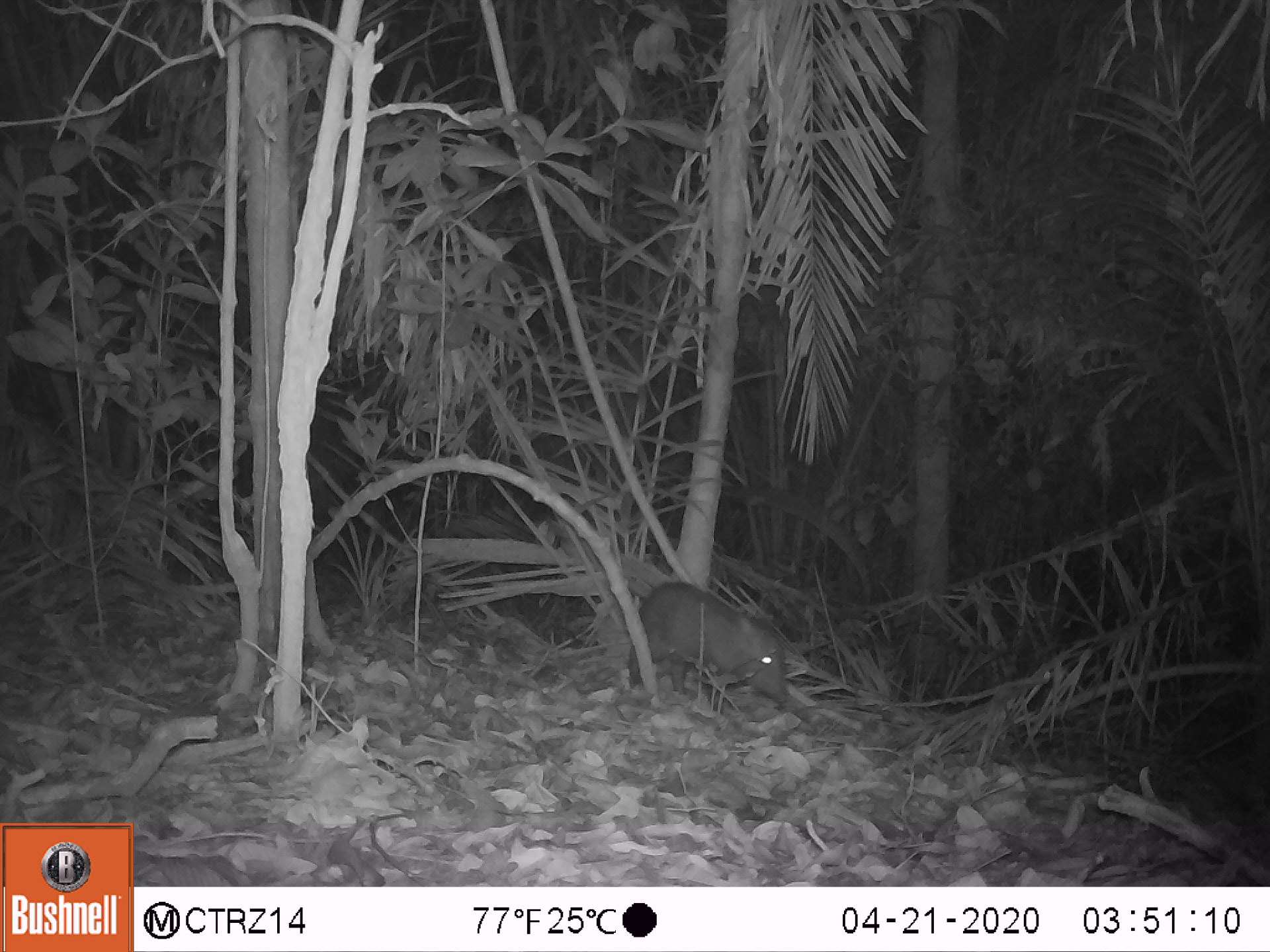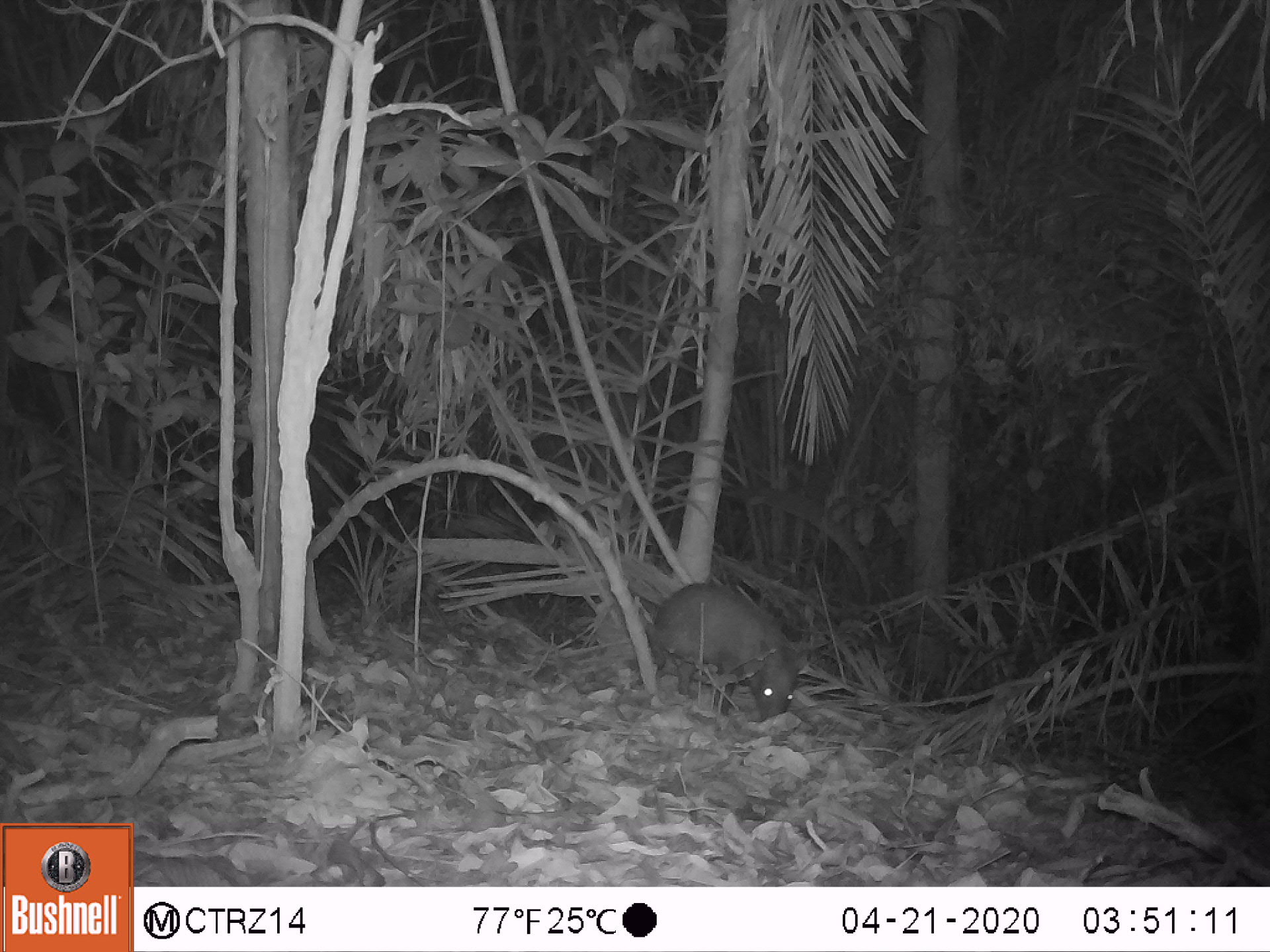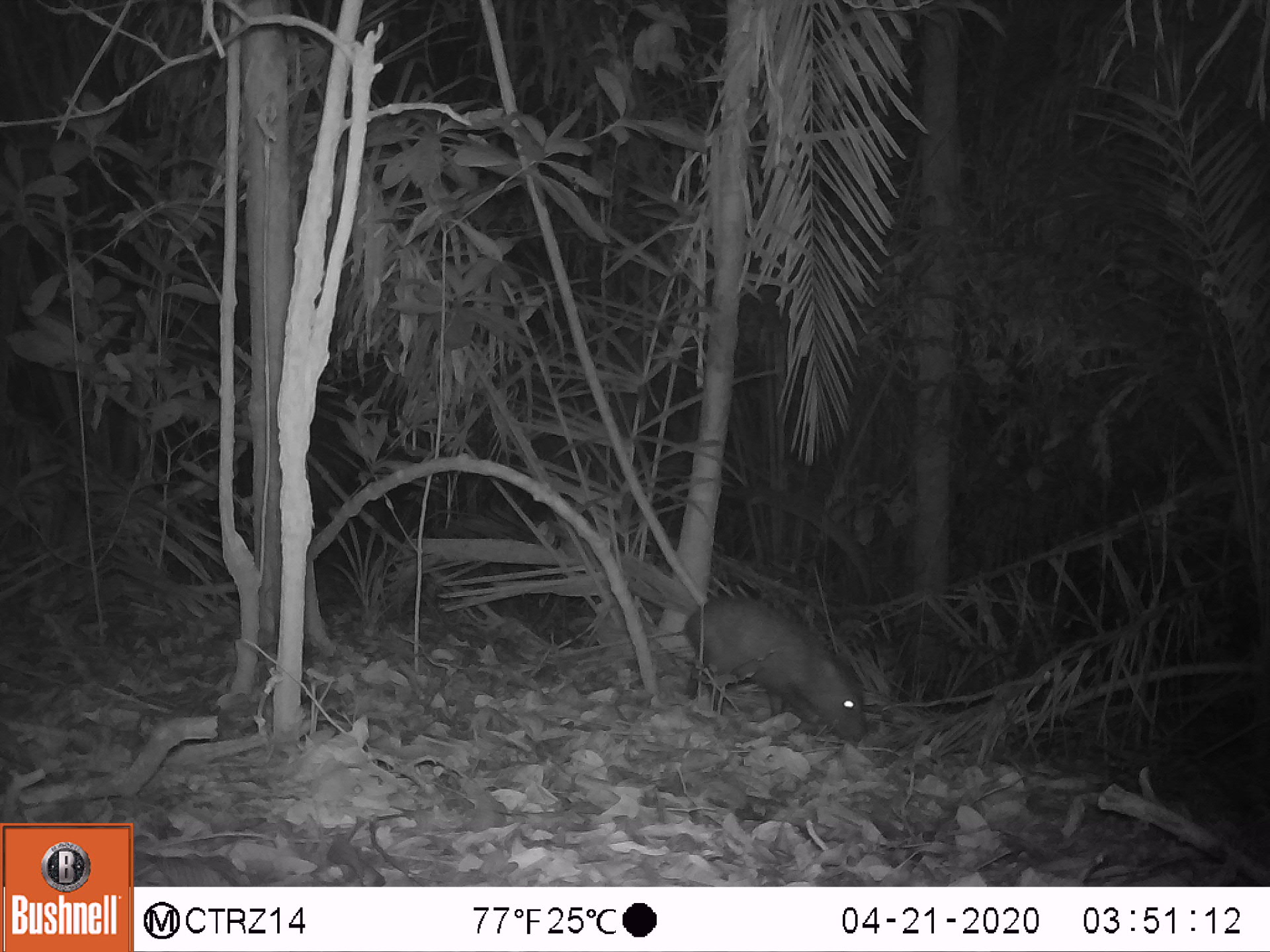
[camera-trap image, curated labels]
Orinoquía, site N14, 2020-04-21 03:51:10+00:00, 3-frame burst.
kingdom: Animalia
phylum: Chordata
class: Mammalia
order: Artiodactyla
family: Tayassuidae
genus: Pecari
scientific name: Pecari tajacu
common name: collared peccary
Collared peccary (Pecari tajacu).